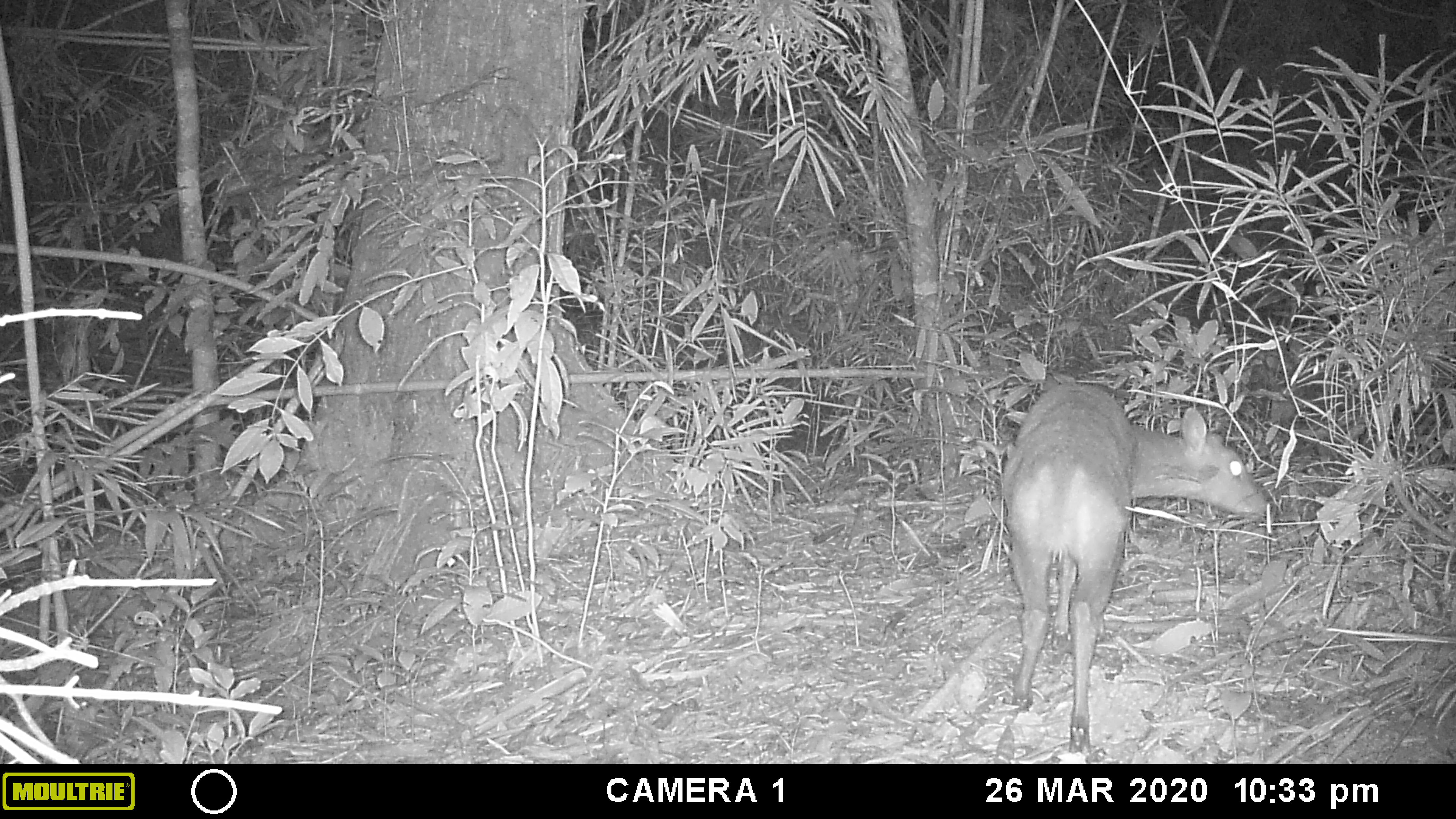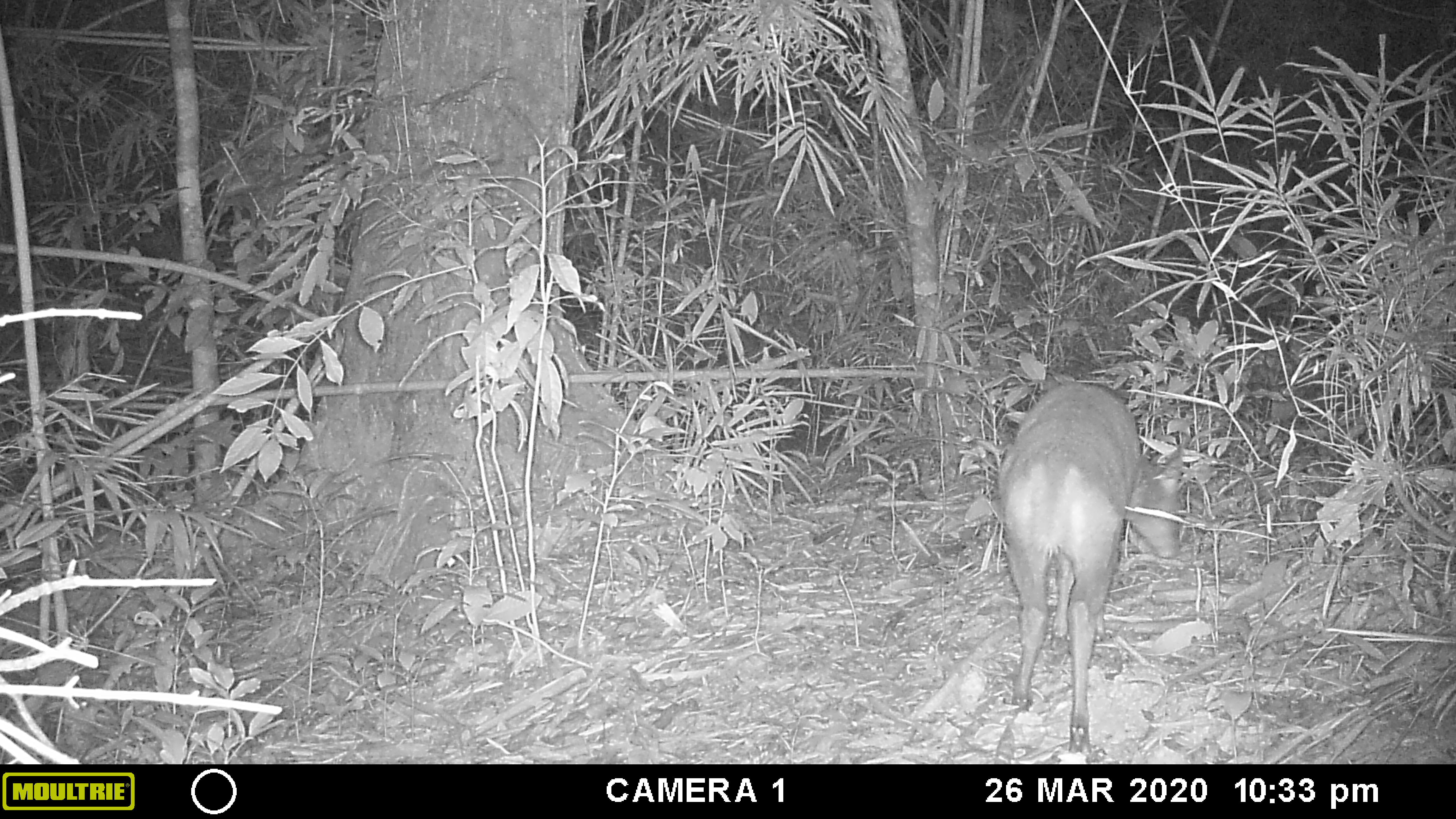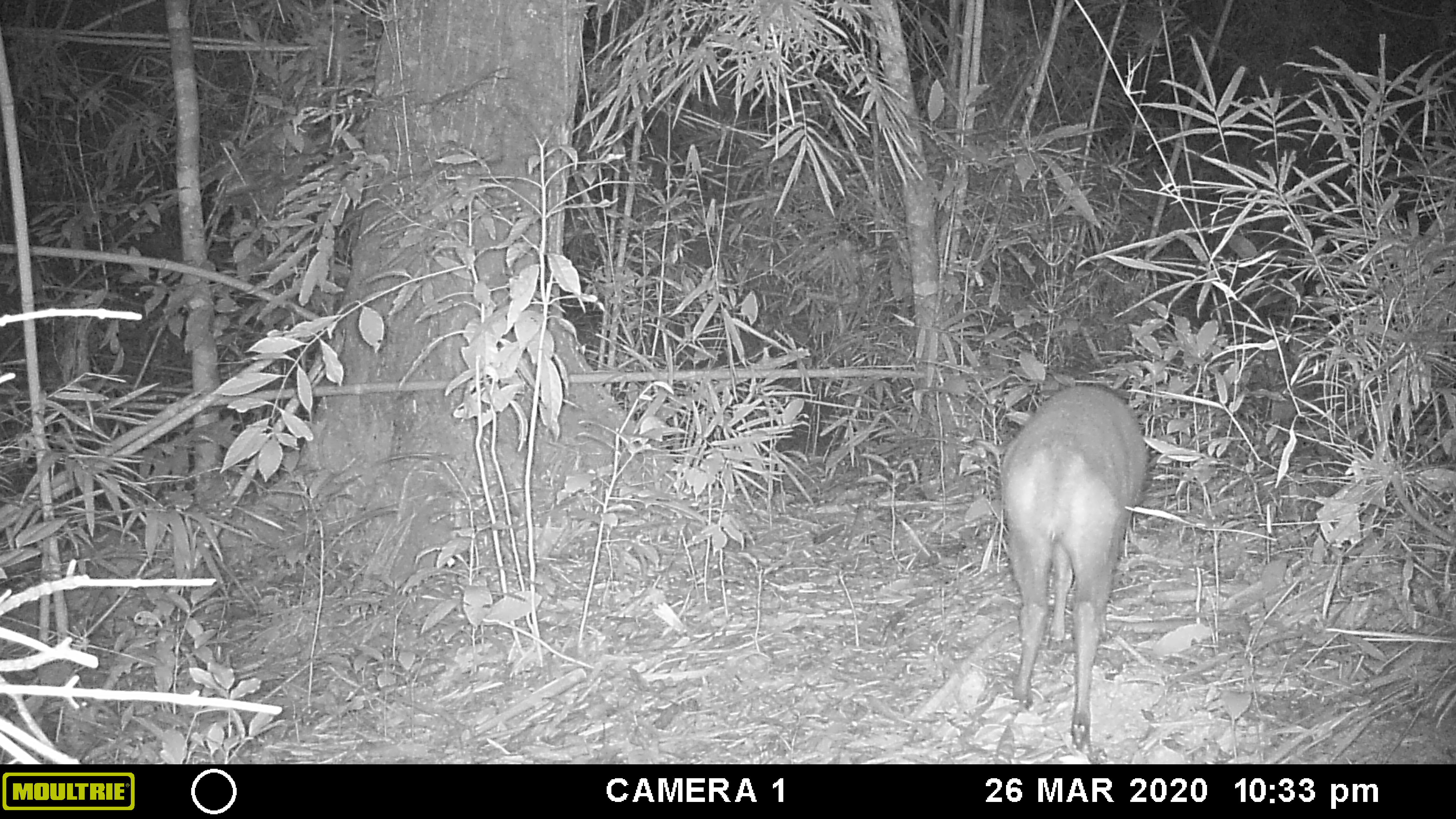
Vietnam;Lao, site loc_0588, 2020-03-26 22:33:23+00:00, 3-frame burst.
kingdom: Animalia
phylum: Chordata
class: Mammalia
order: Artiodactyla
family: Cervidae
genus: Muntiacus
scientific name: Muntiacus muntjak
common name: red muntjac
Red muntjac (Muntiacus muntjak). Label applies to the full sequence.